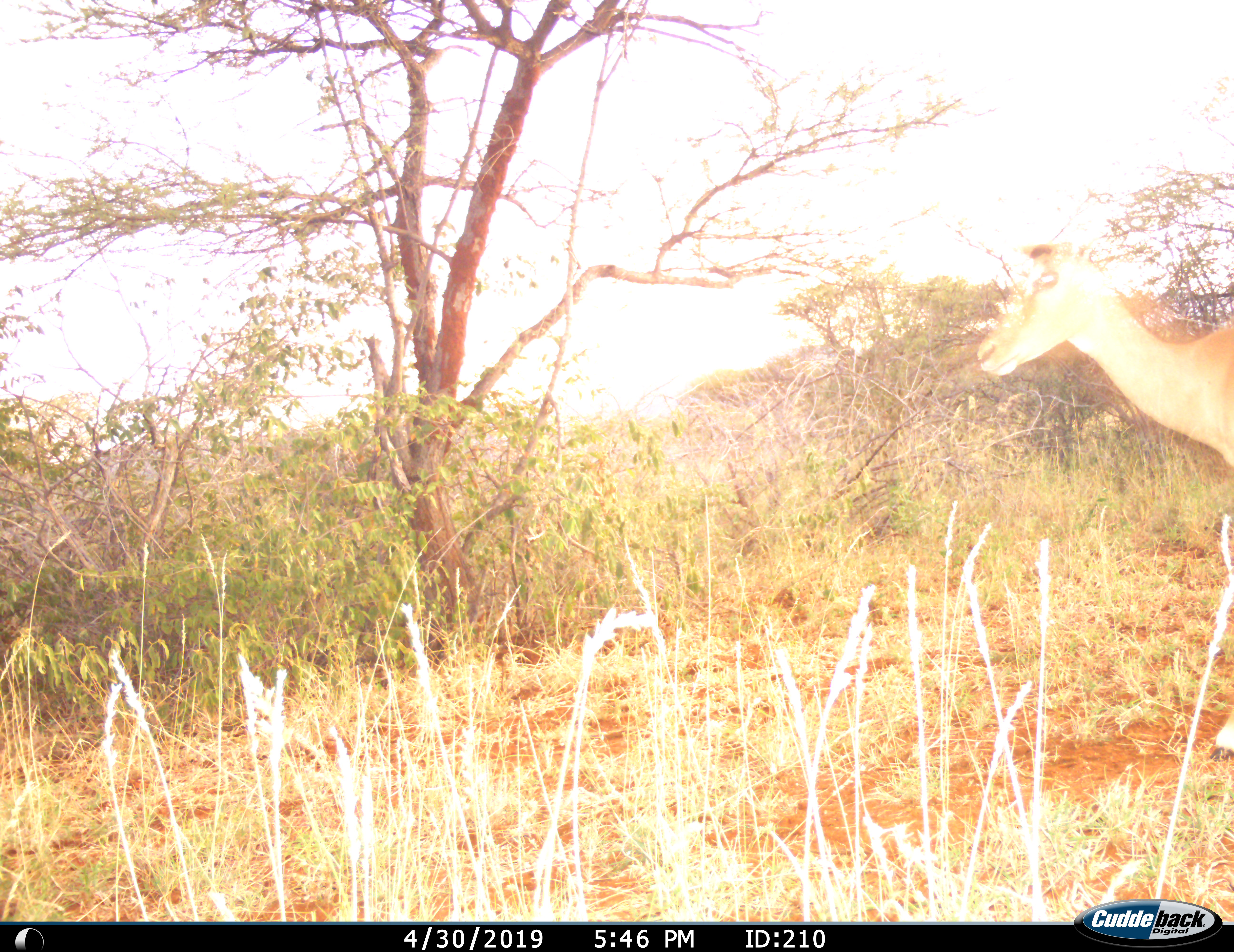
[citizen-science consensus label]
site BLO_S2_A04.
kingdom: Animalia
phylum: Chordata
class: Mammalia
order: Artiodactyla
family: Bovidae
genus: Aepyceros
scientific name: Aepyceros melampus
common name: impala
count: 1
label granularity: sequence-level